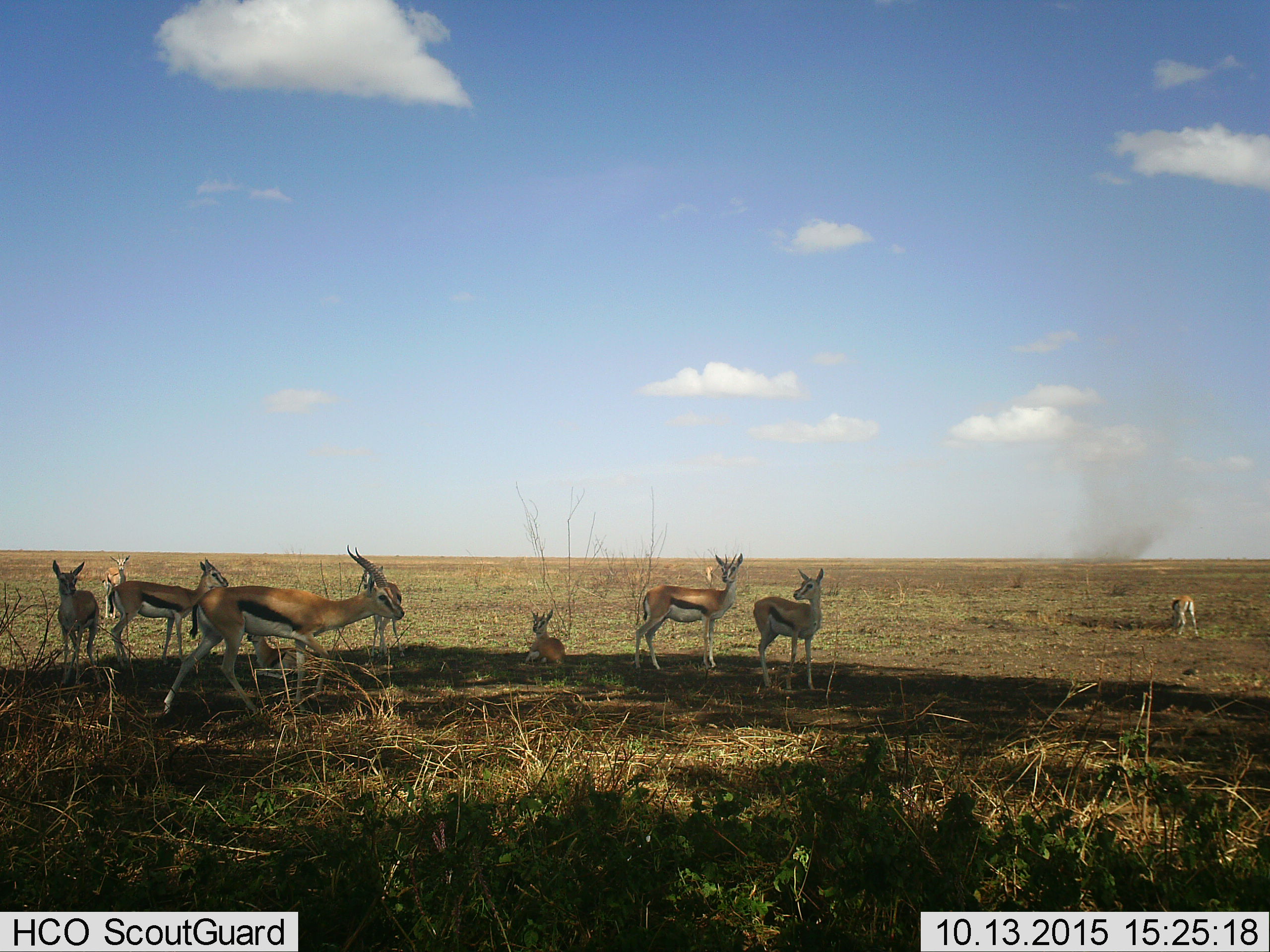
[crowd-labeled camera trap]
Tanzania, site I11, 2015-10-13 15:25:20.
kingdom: Animalia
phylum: Chordata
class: Mammalia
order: Artiodactyla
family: Bovidae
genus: Eudorcas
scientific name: Eudorcas thomsonii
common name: thomson's gazelle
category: gazellethomsons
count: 9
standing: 100%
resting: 80%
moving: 30%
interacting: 0%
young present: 30%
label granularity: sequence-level